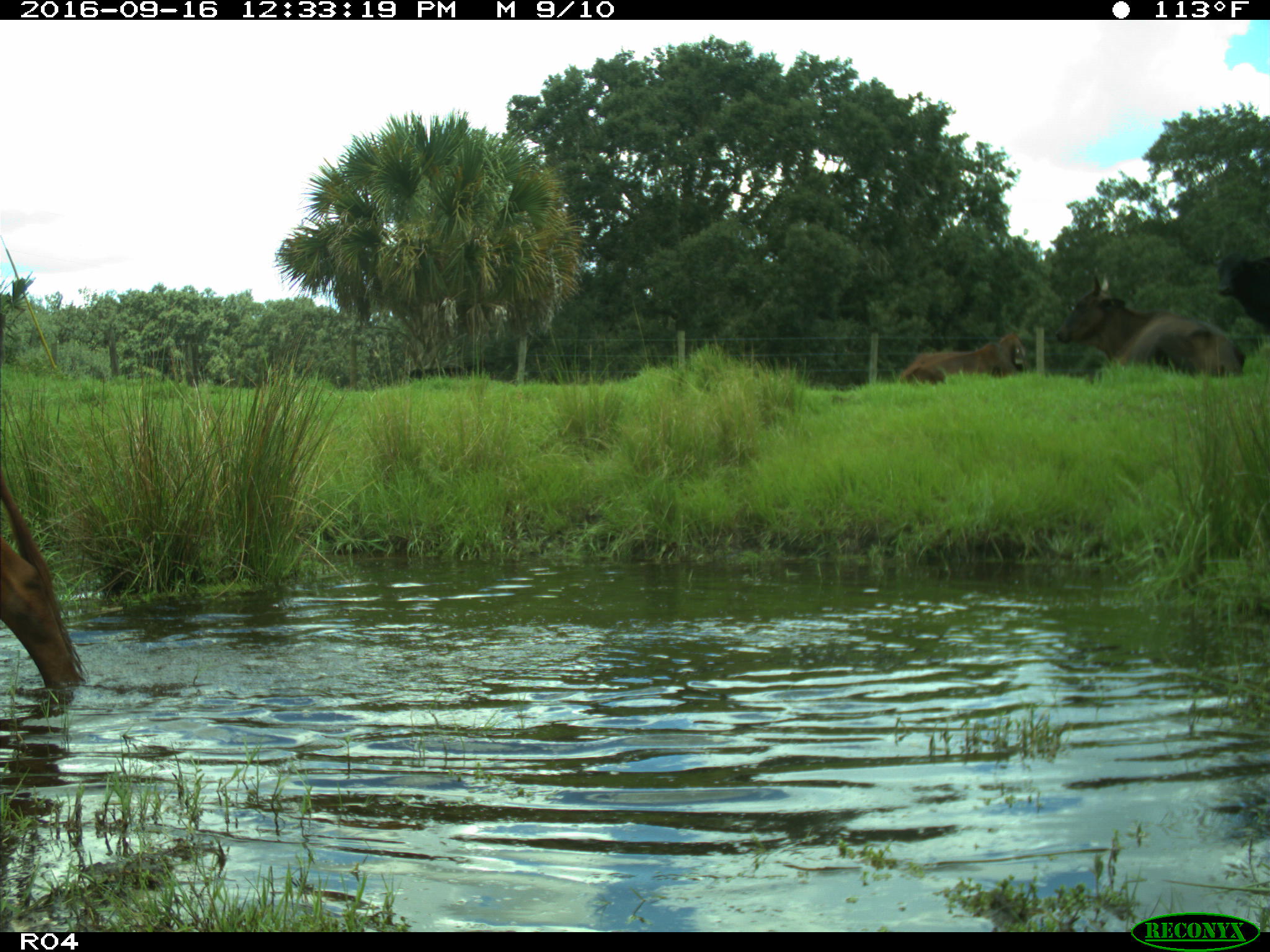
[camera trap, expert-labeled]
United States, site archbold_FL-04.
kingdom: Animalia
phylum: Chordata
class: Mammalia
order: Artiodactyla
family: Bovidae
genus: Bos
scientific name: Bos taurus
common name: domestic cow